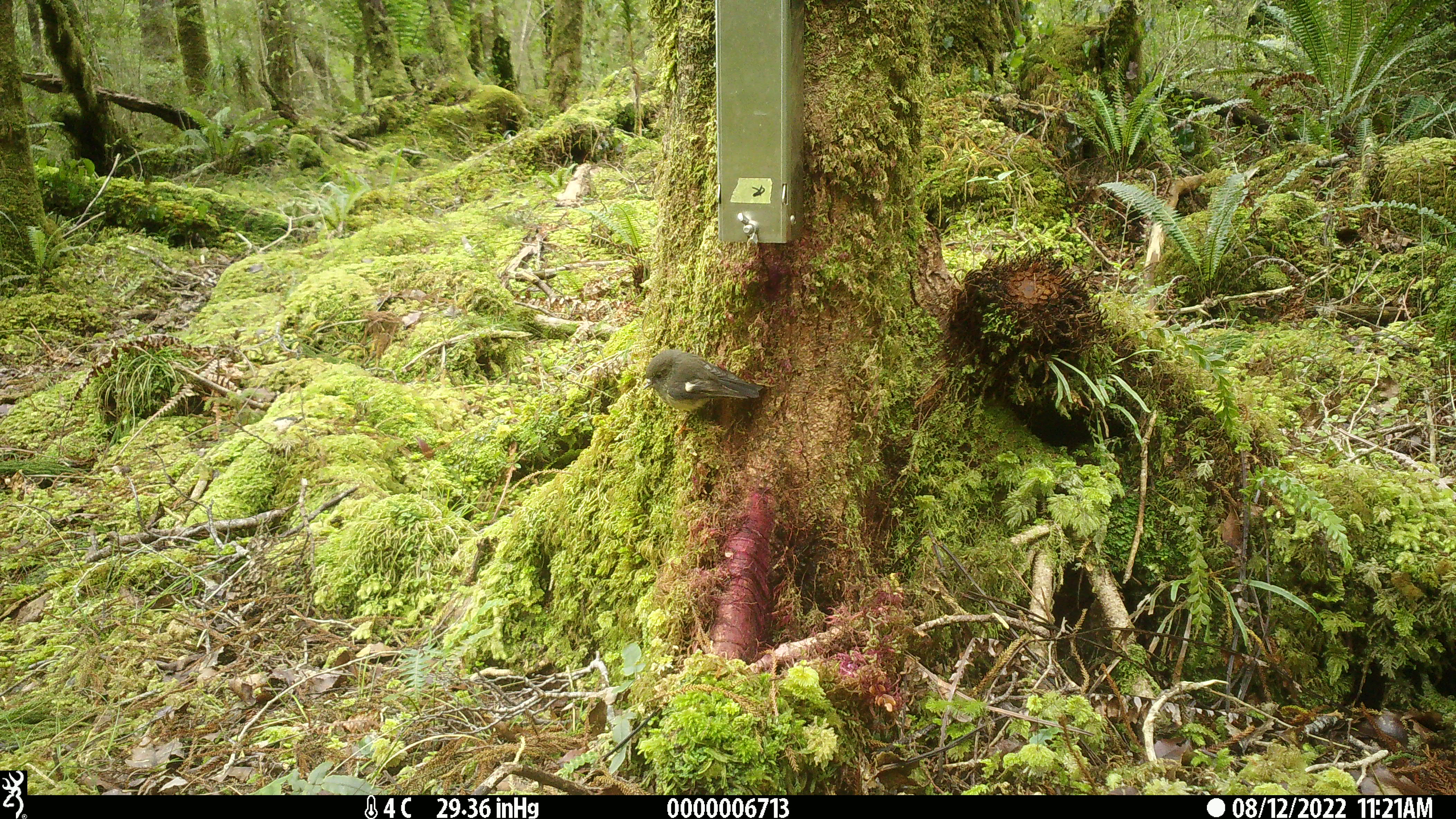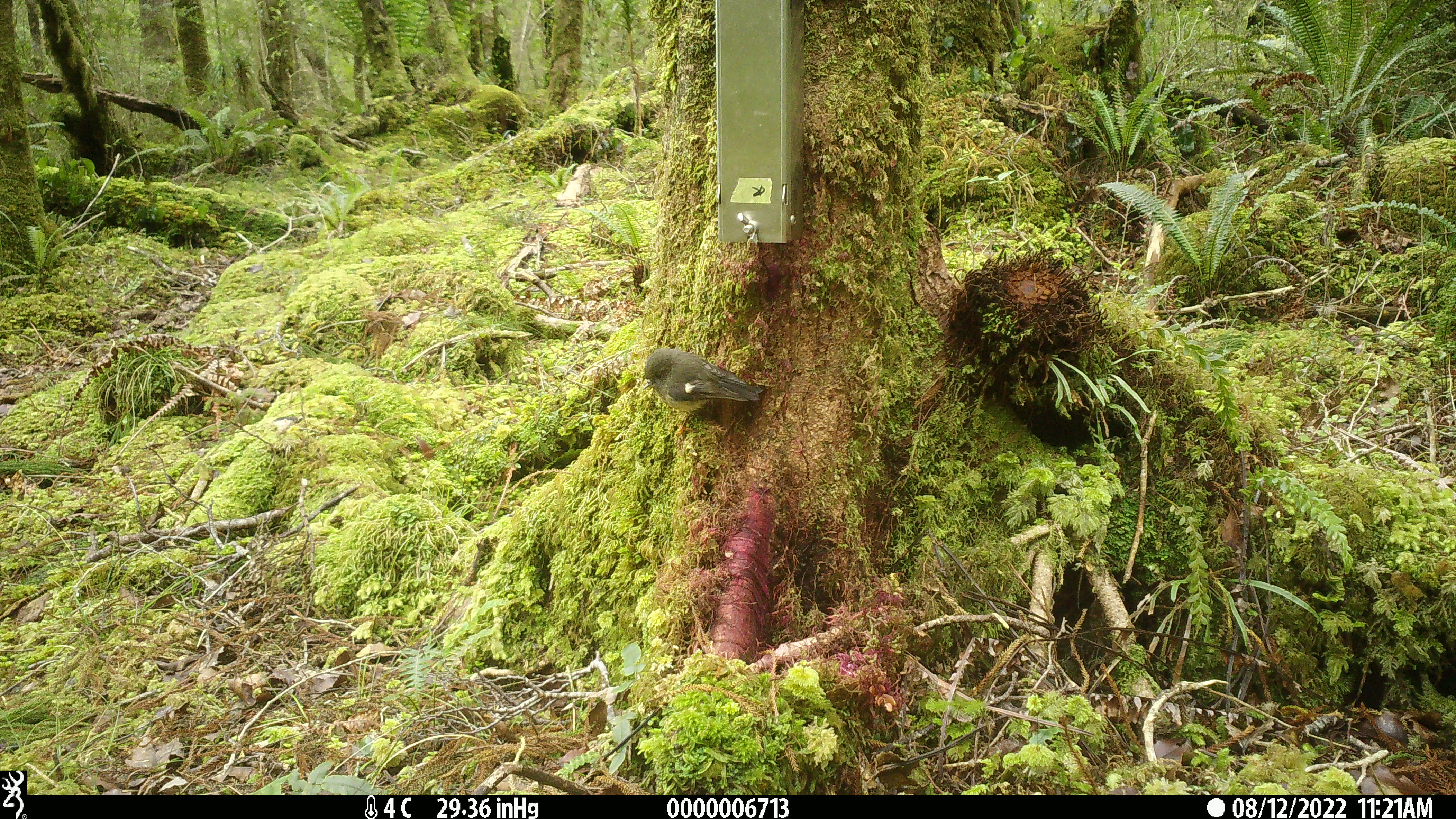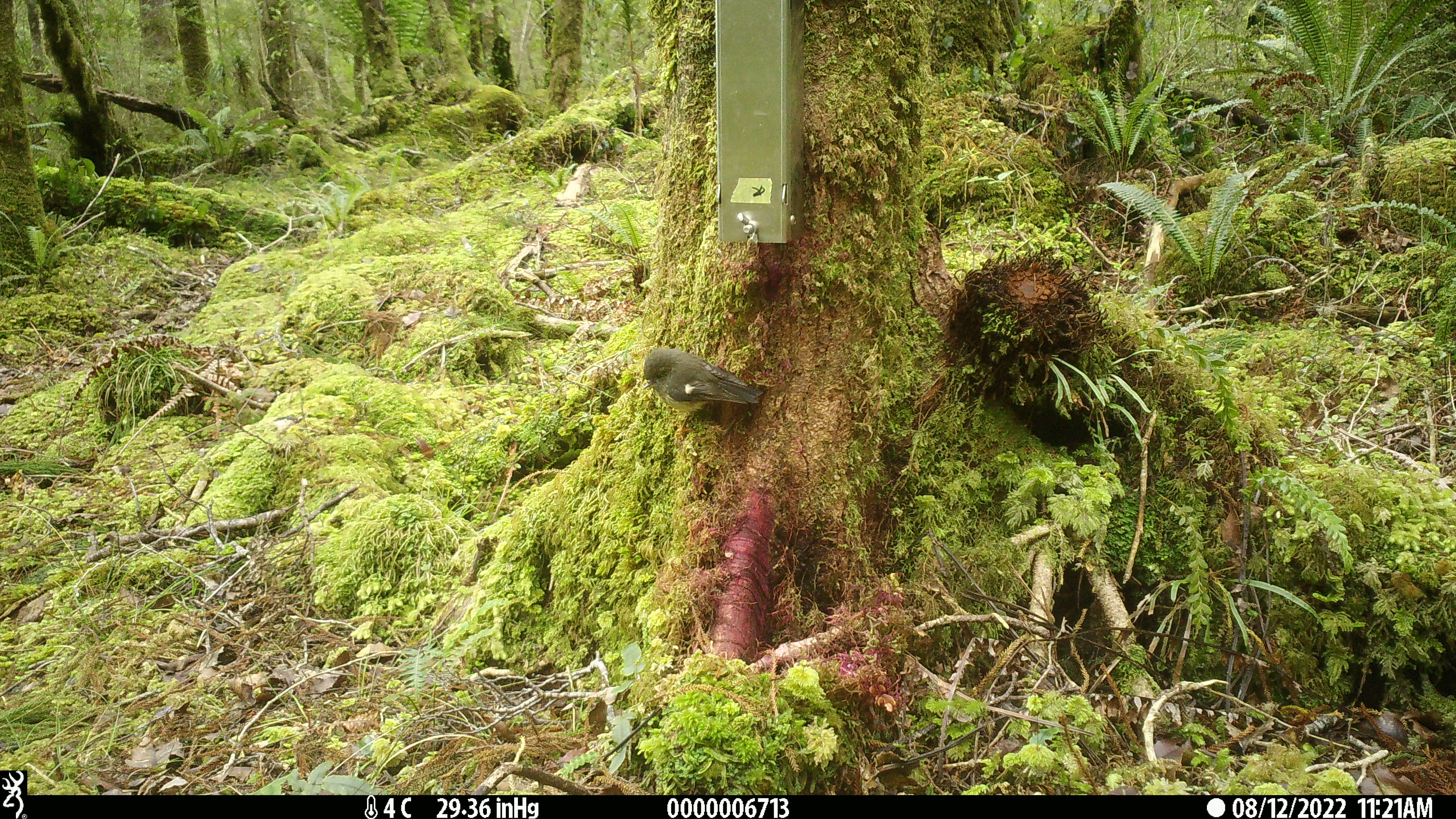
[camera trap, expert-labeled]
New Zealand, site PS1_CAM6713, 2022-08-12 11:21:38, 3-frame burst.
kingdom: Animalia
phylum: Chordata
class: Aves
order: Passeriformes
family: Petroicidae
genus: Petroica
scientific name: Petroica macrocephala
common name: tomtit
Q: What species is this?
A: Tomtit (Petroica macrocephala).